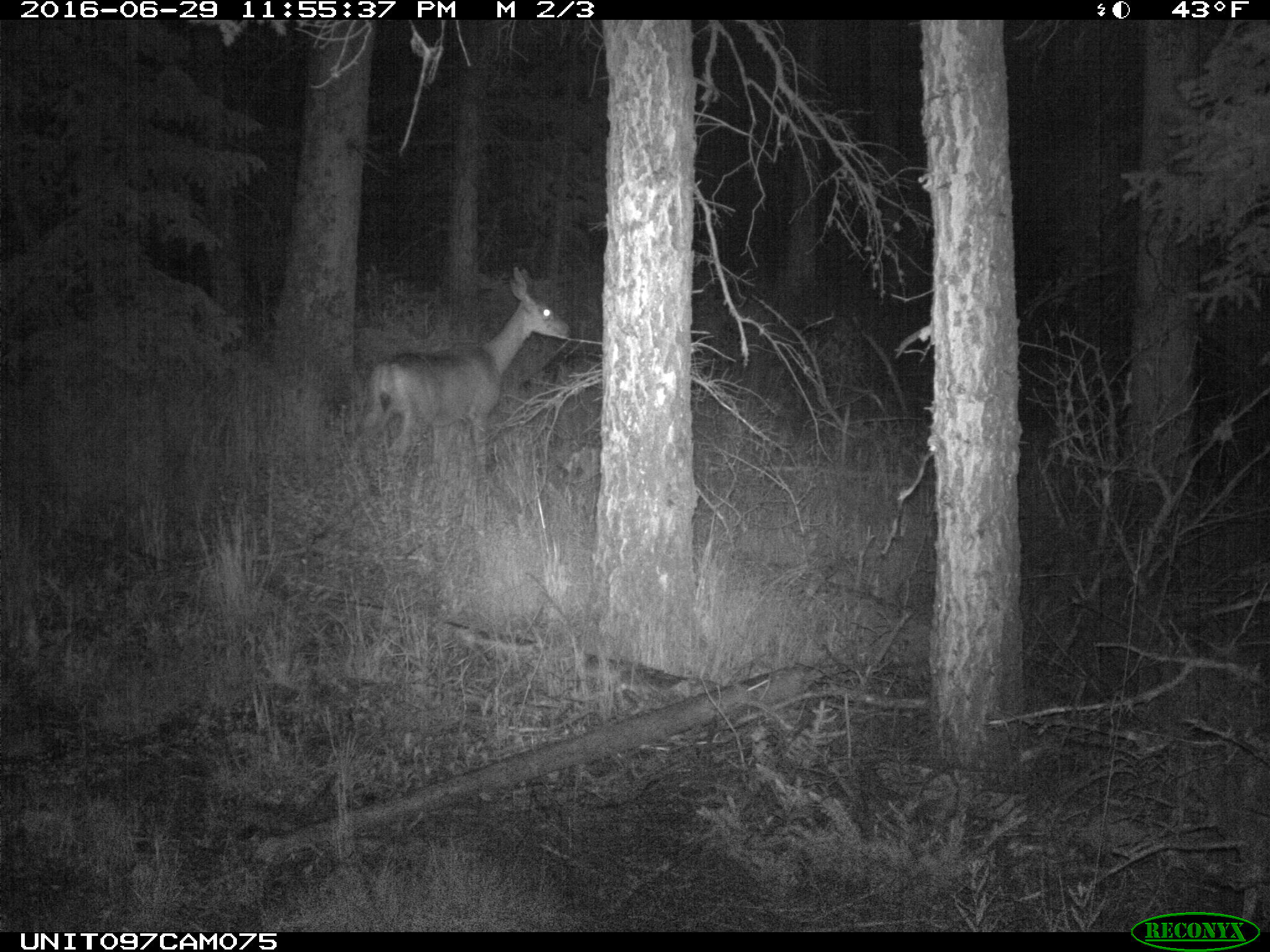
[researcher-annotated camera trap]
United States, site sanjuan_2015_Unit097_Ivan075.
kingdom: Animalia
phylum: Chordata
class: Mammalia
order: Artiodactyla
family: Cervidae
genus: Odocoileus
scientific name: Odocoileus hemionus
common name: mule deer